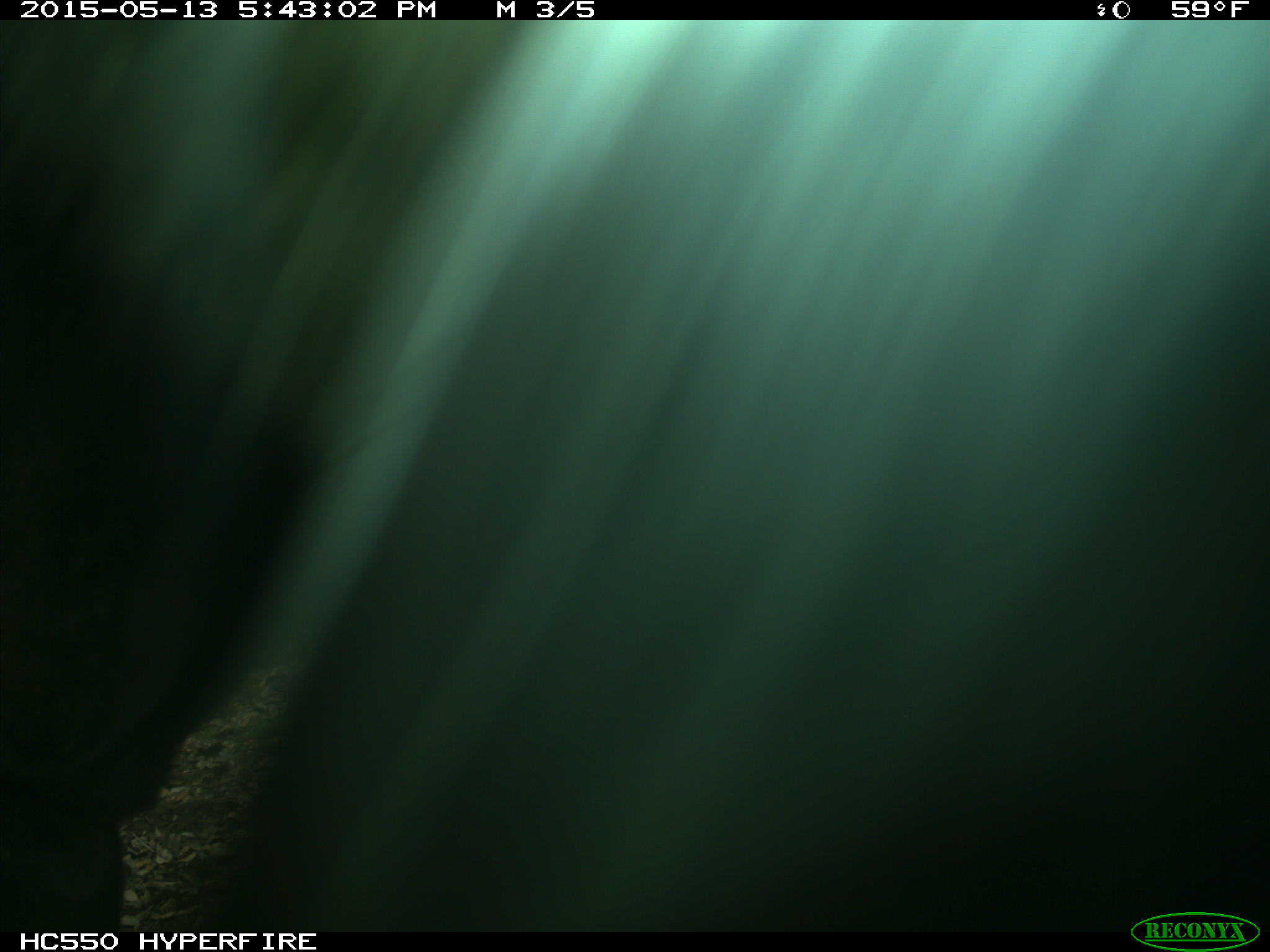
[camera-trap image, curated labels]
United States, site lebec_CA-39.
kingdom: Animalia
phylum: Chordata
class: Mammalia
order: Artiodactyla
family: Bovidae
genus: Bos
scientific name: Bos taurus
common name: domestic cow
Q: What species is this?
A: Bos taurus (domestic cow).